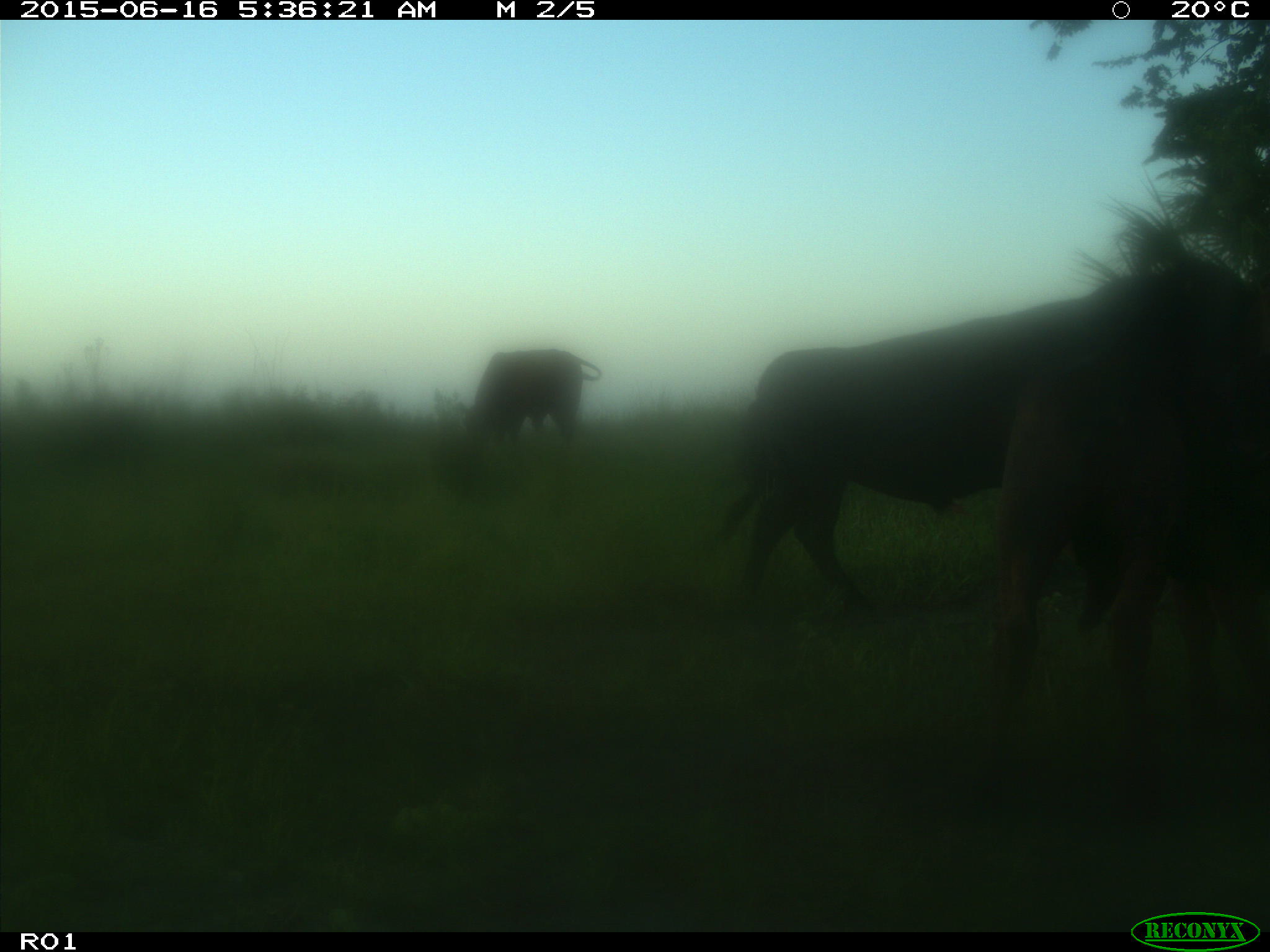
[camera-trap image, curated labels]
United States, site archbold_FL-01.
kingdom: Animalia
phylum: Chordata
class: Mammalia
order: Artiodactyla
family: Bovidae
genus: Bos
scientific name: Bos taurus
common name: domestic cow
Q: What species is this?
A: Bos taurus (domestic cow).